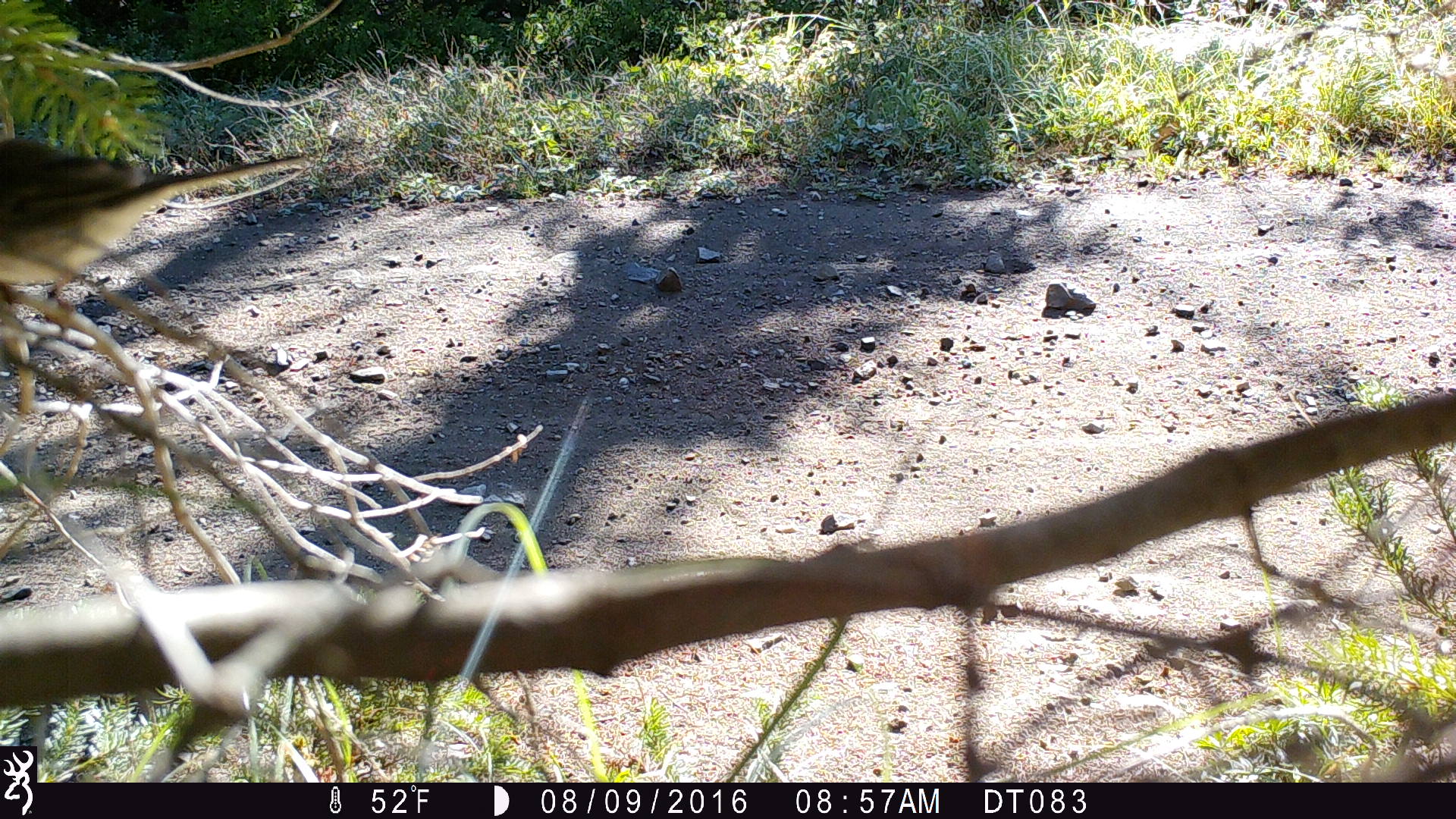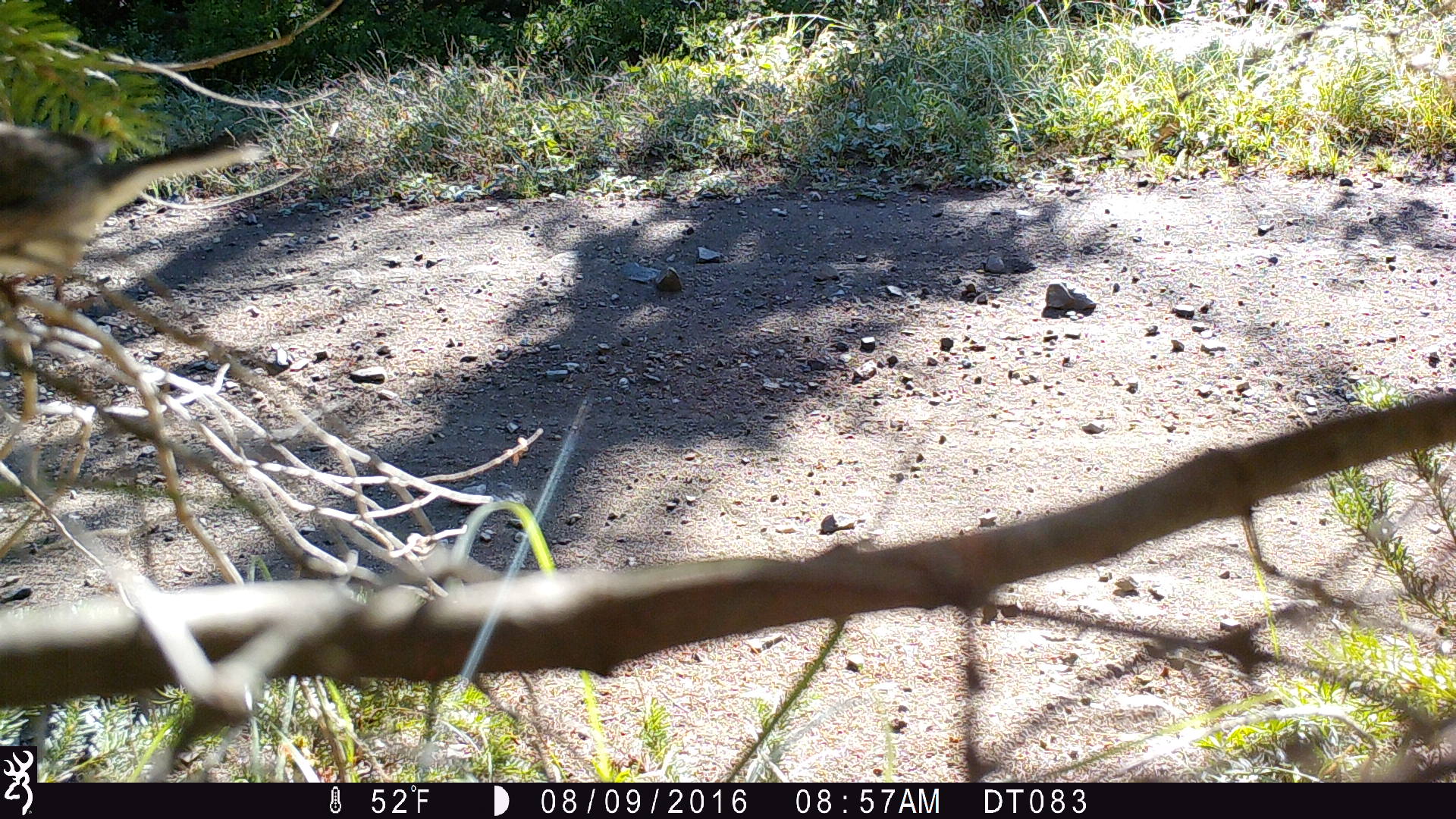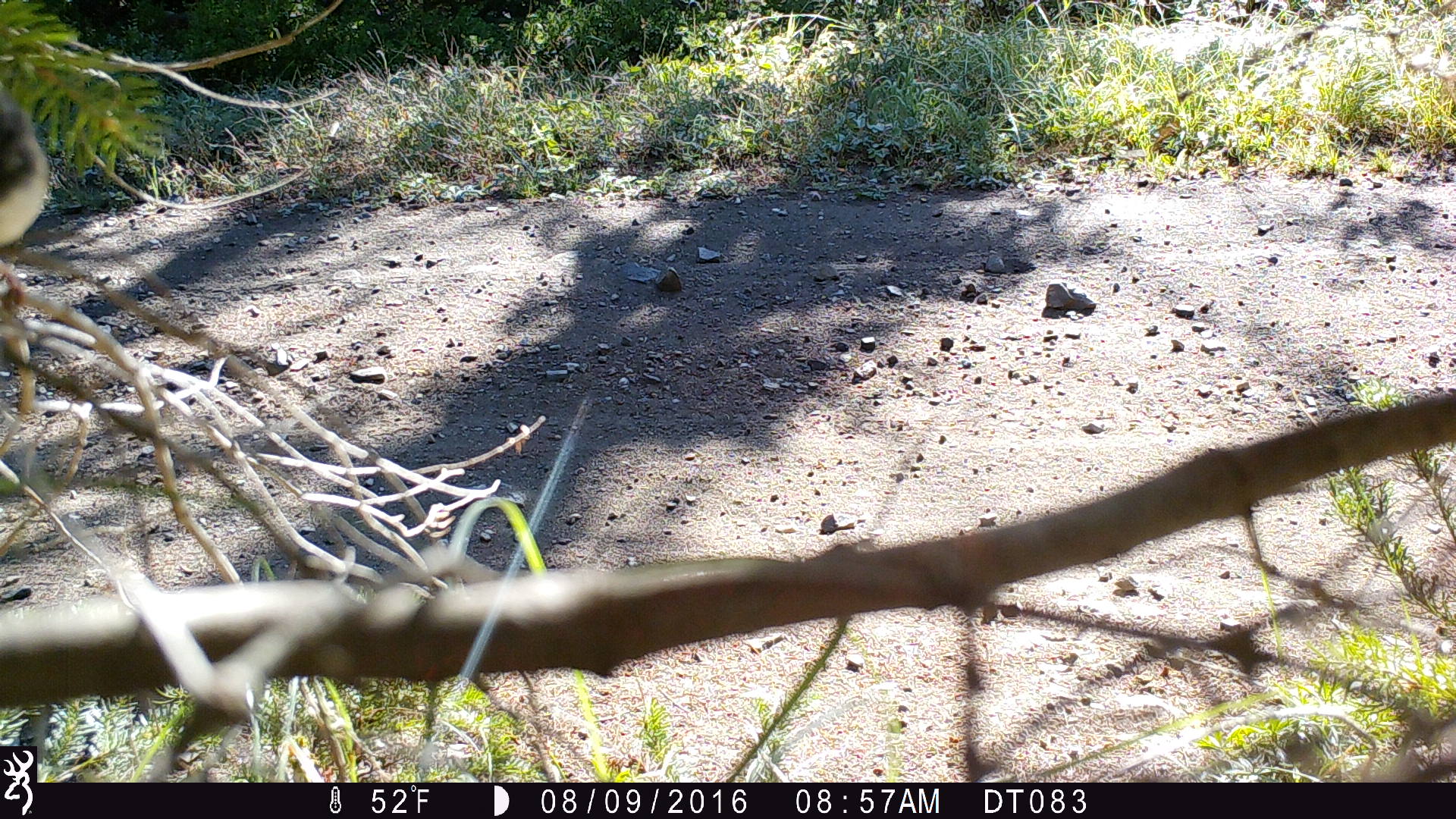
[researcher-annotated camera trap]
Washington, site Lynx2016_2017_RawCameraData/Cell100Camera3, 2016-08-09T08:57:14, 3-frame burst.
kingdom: Animalia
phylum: Chordata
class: Aves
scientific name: Aves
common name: birds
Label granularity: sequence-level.